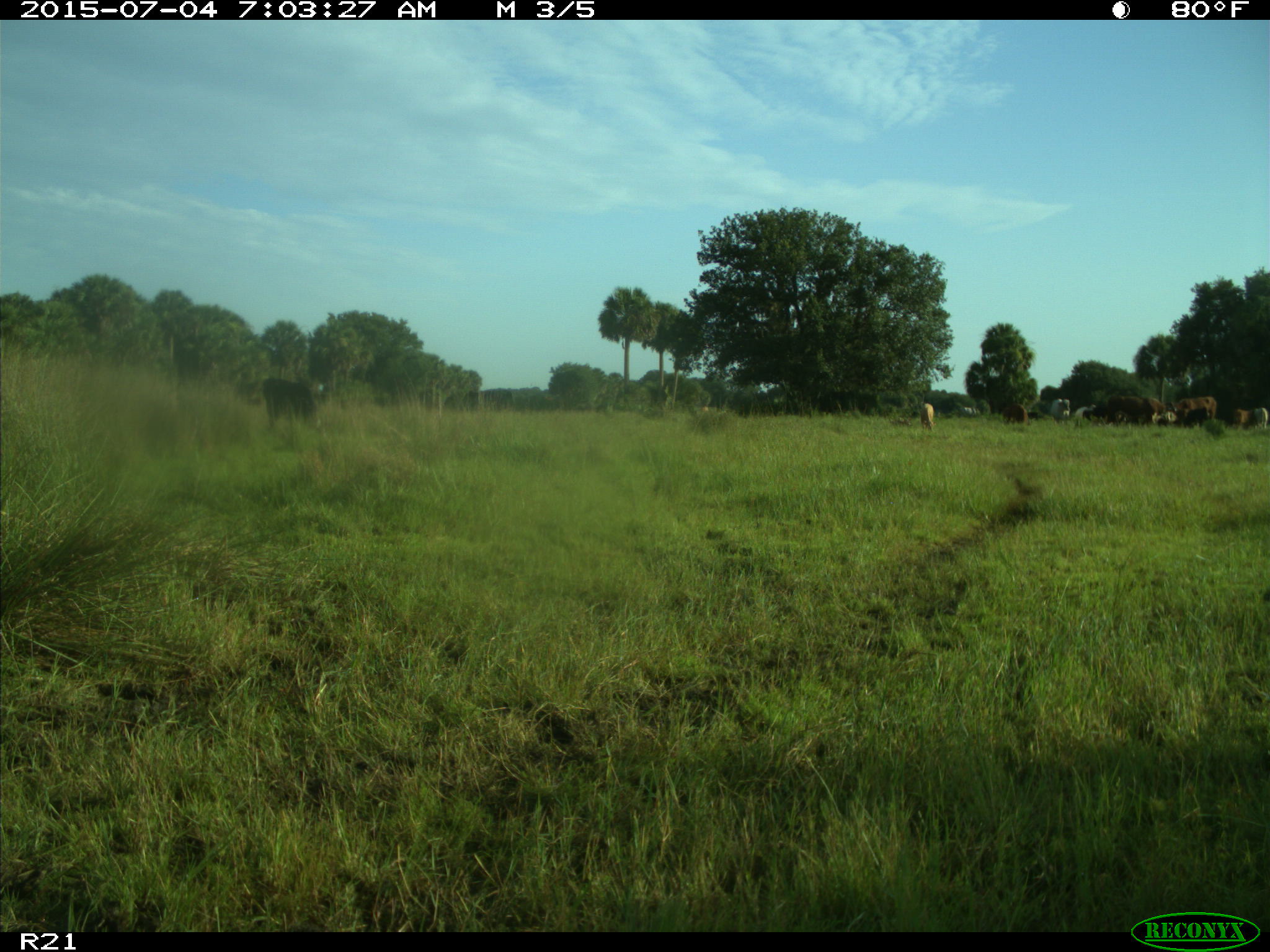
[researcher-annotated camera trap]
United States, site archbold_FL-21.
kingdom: Animalia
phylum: Chordata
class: Mammalia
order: Artiodactyla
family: Bovidae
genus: Bos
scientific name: Bos taurus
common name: domestic cow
Bos taurus (domestic cow).